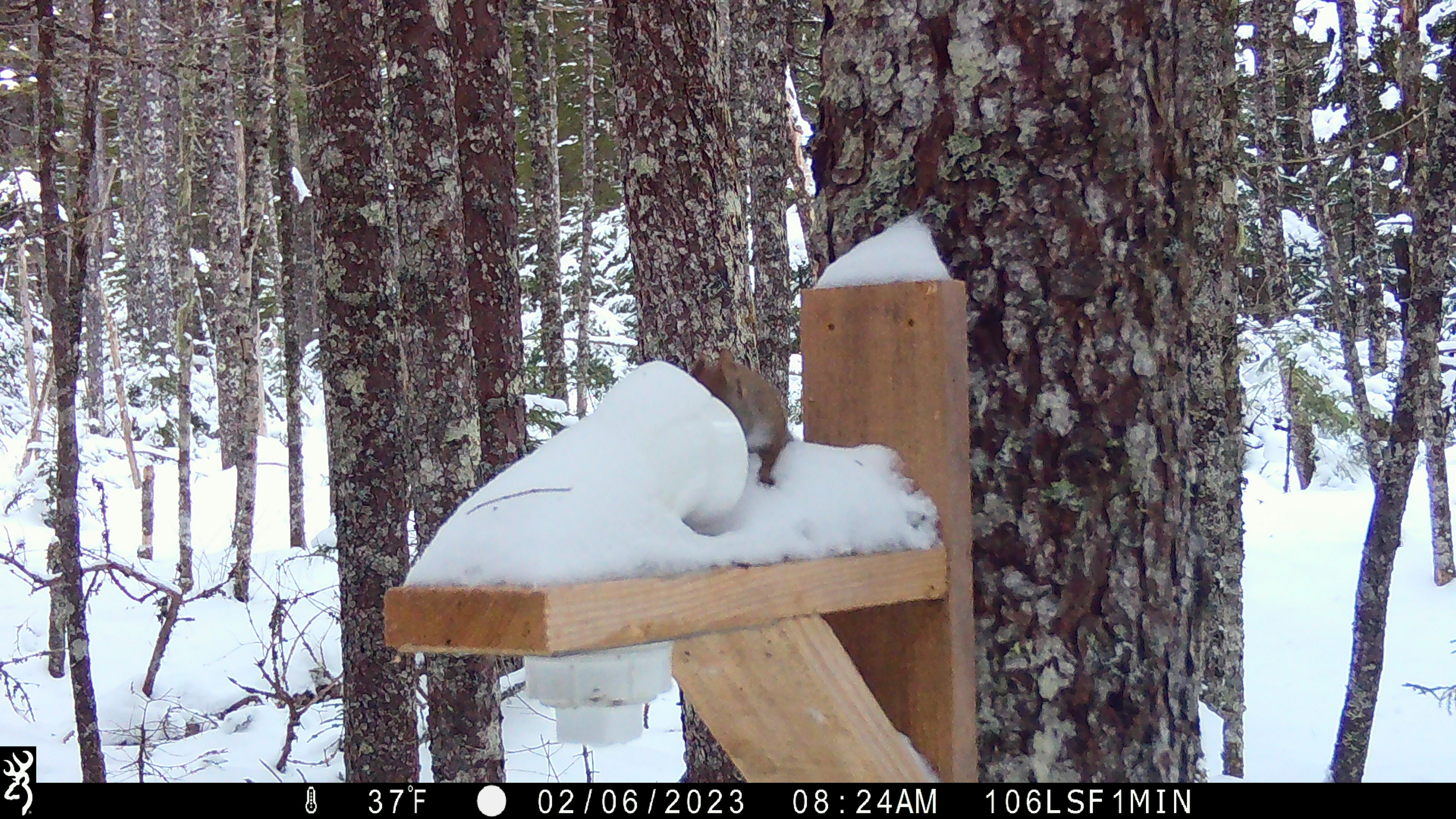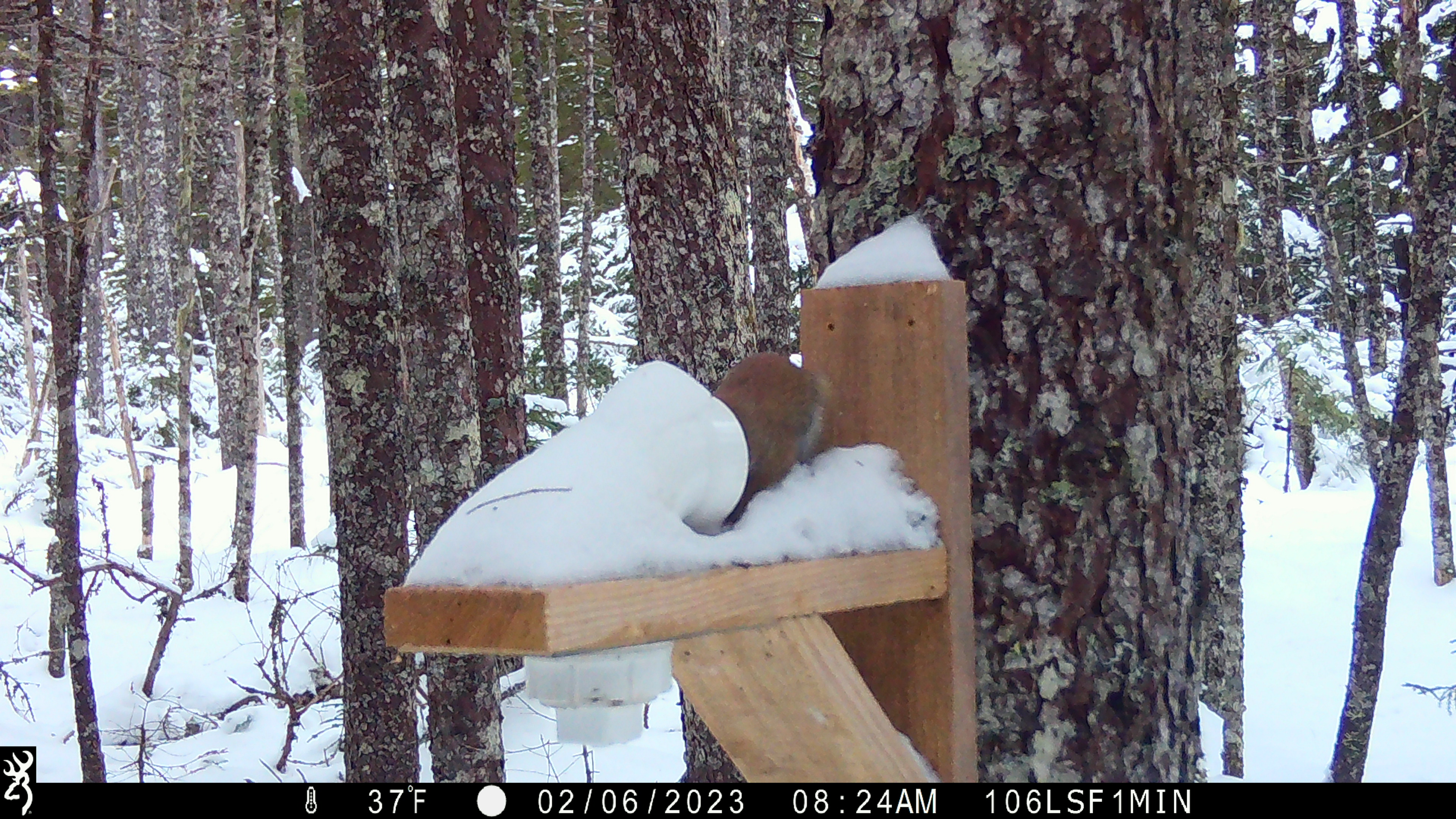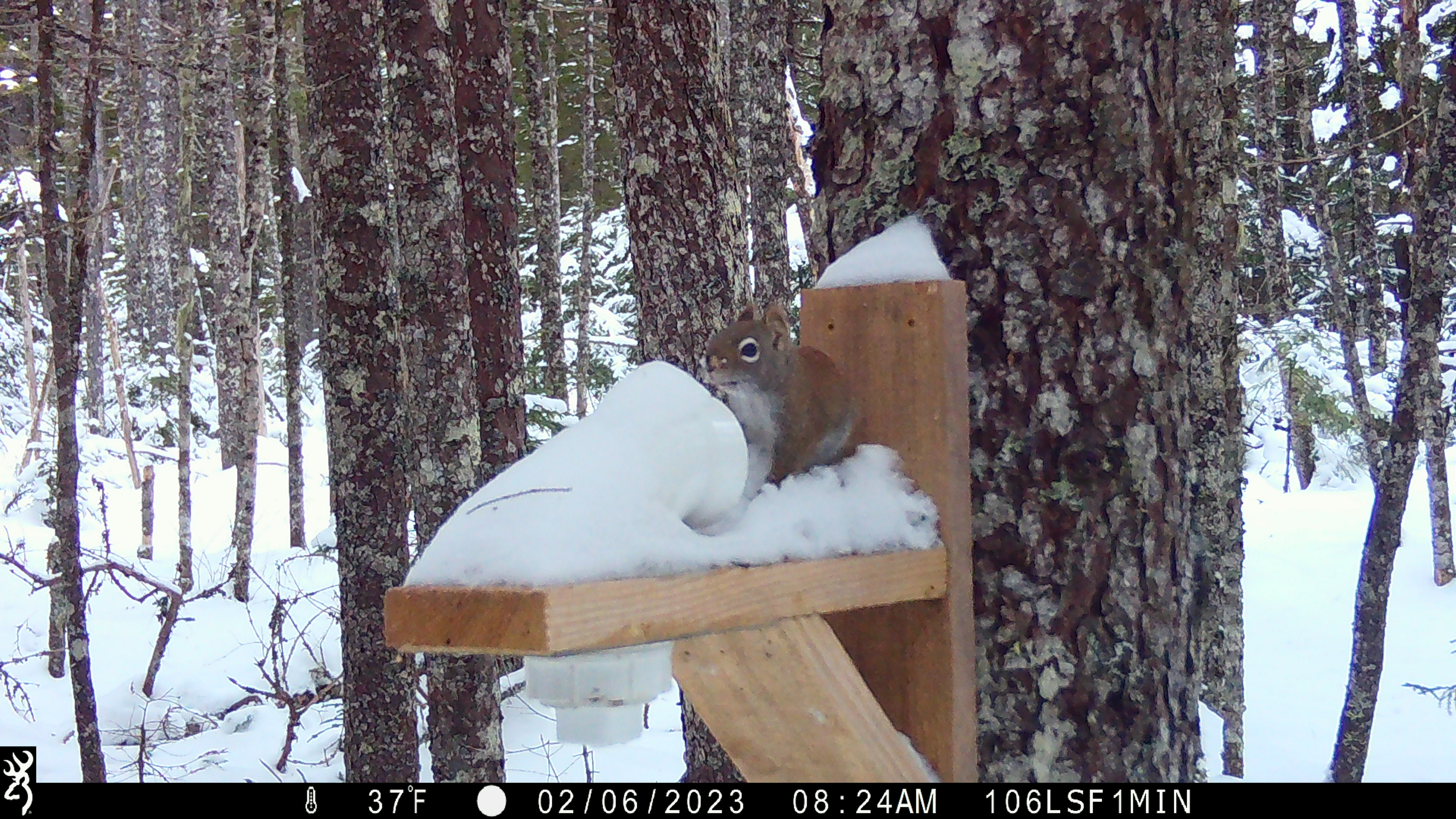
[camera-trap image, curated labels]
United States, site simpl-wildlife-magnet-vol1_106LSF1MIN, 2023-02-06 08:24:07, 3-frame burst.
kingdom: Animalia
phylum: Chordata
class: Mammalia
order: Rodentia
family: Sciuridae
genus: Tamiasciurus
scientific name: Tamiasciurus hudsonicus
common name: red squirrel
Red squirrel (Tamiasciurus hudsonicus).